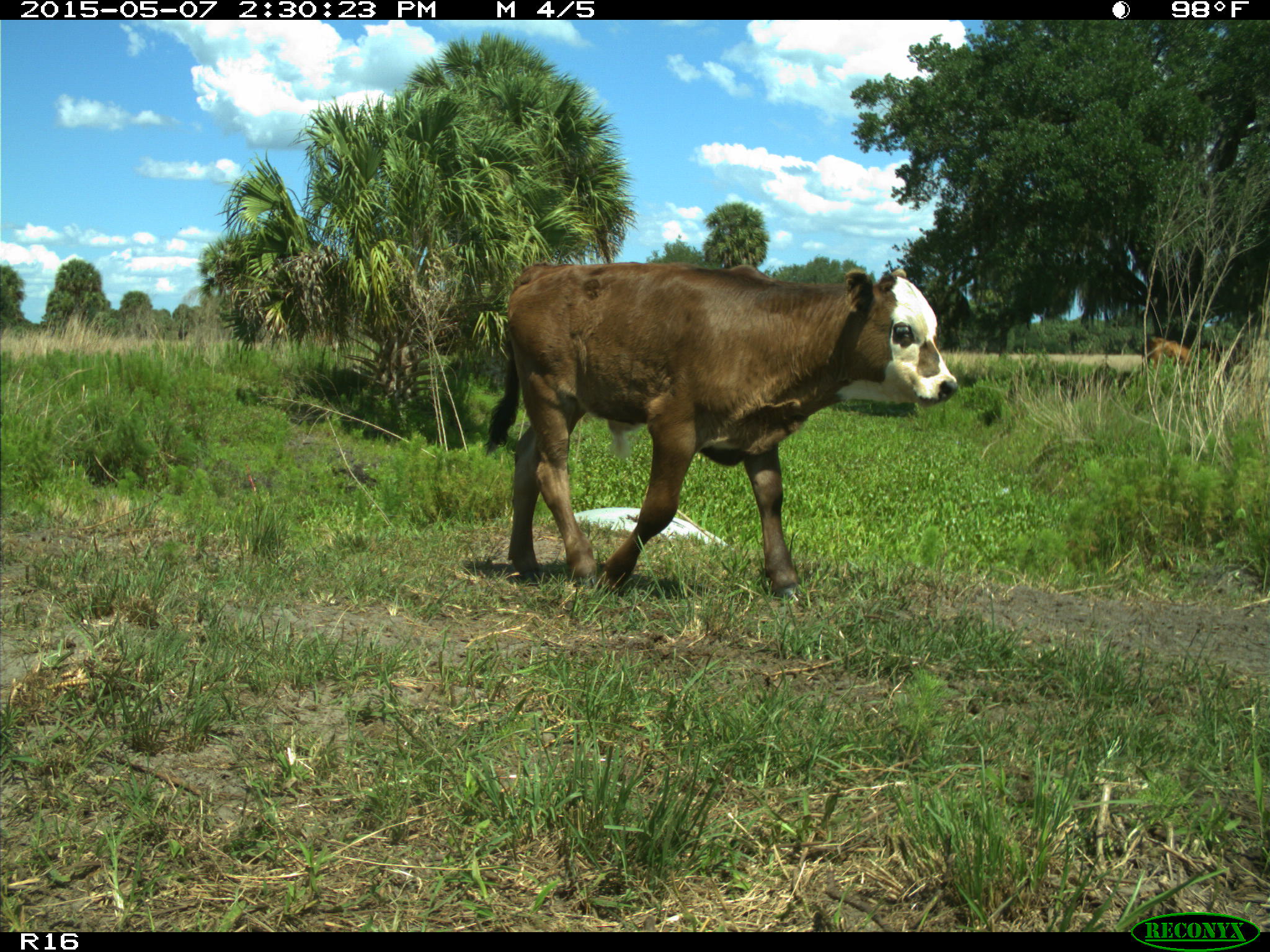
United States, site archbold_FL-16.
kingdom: Animalia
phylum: Chordata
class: Mammalia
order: Artiodactyla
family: Bovidae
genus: Bos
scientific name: Bos taurus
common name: domestic cow